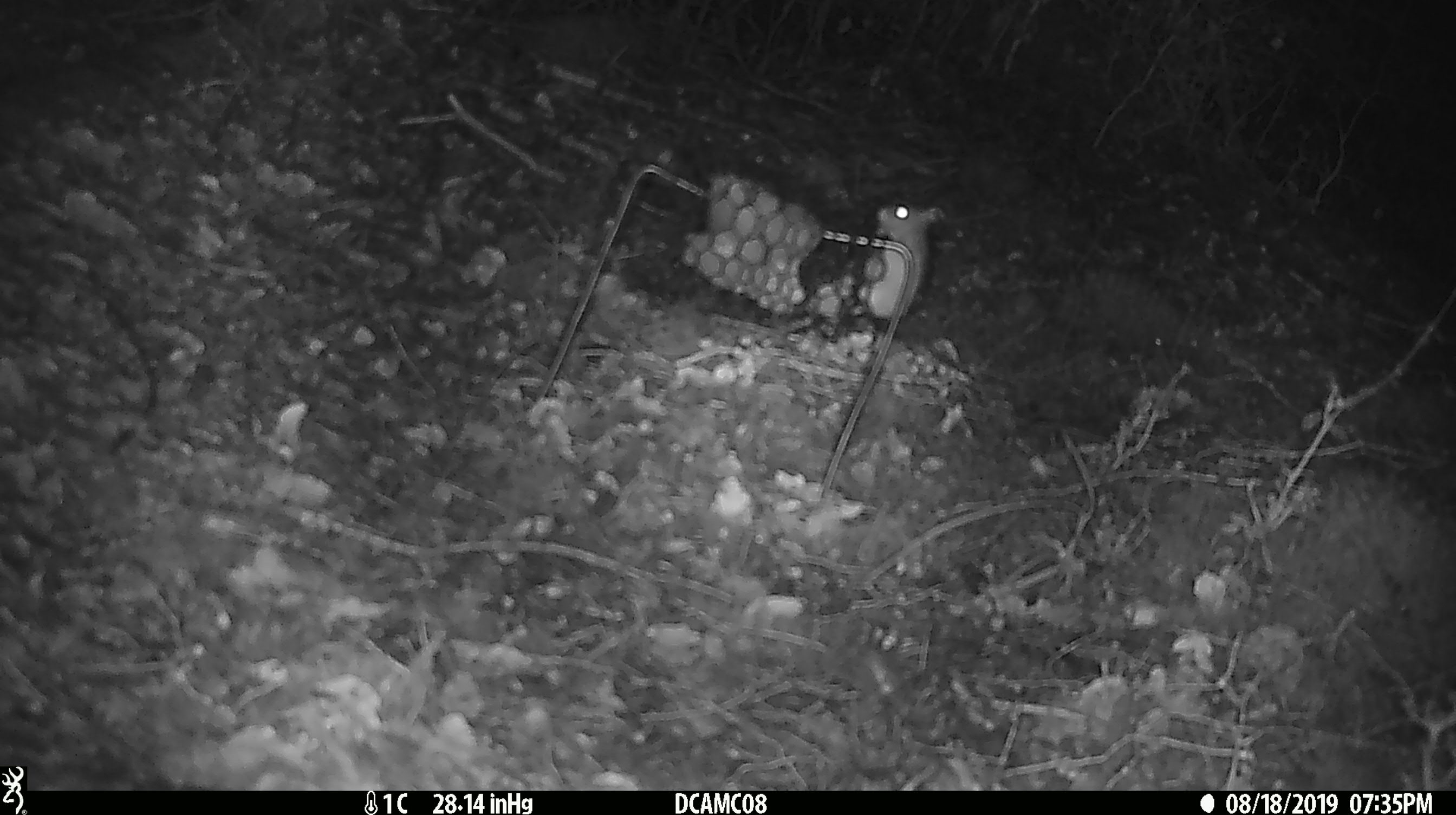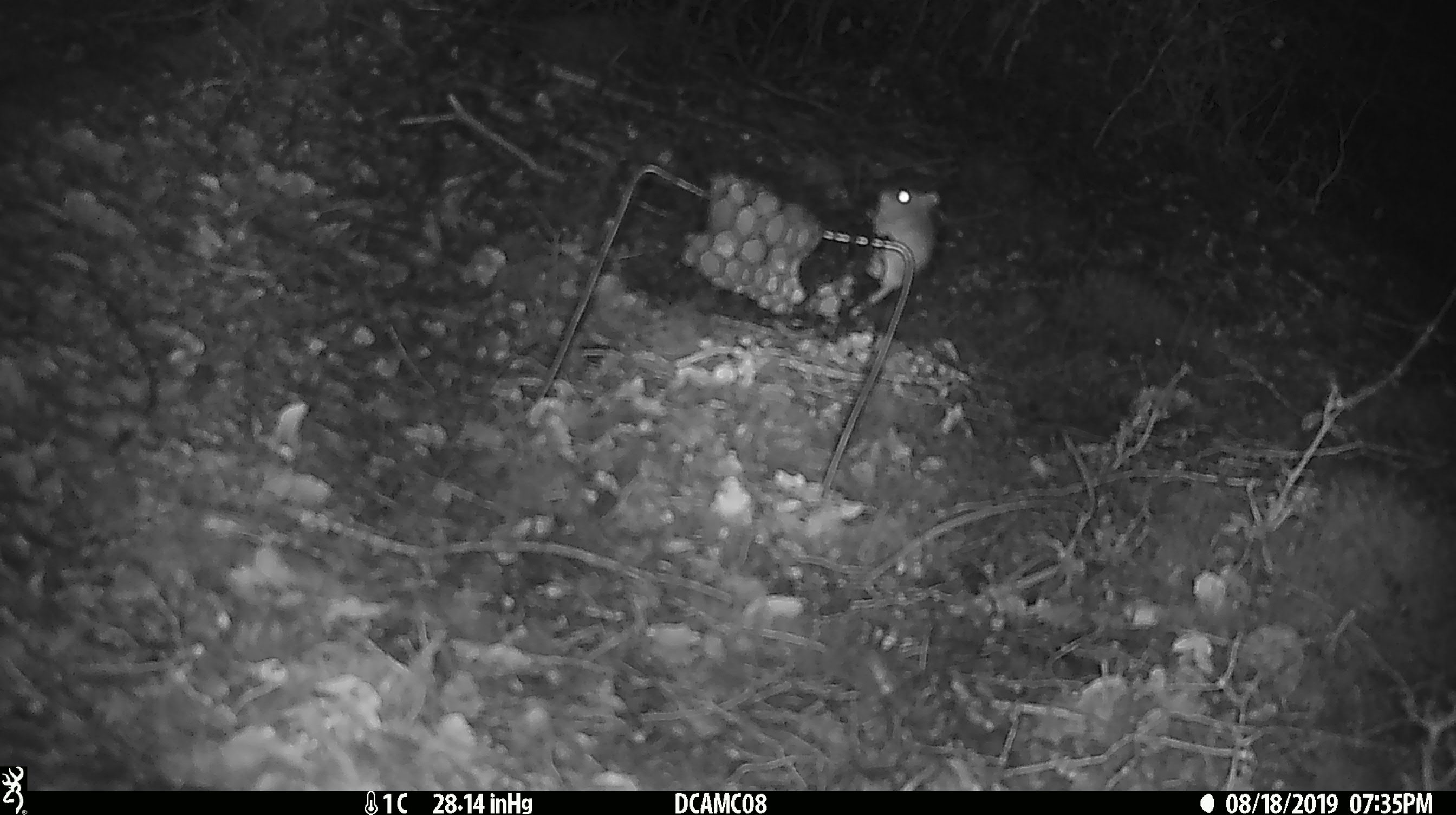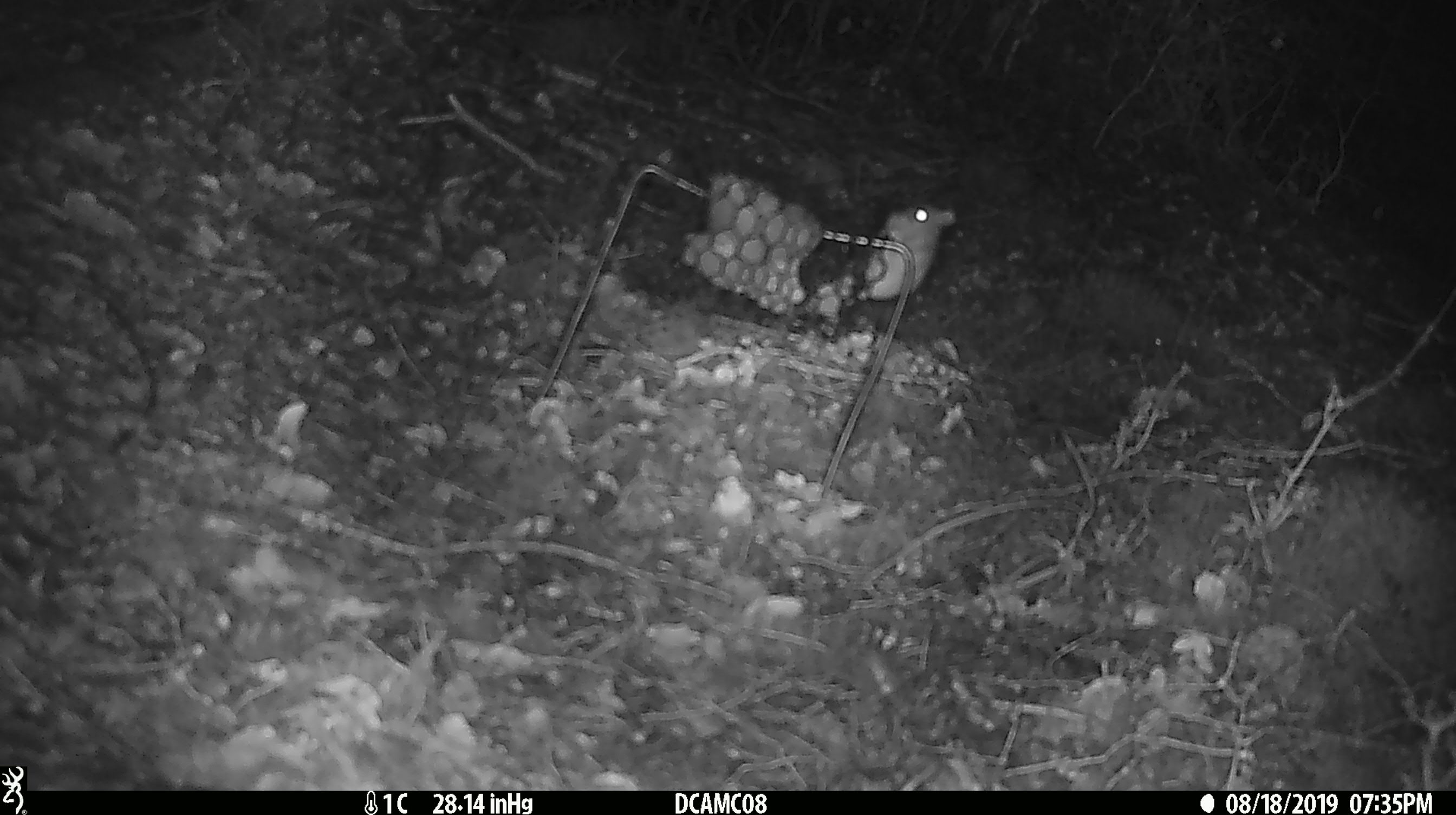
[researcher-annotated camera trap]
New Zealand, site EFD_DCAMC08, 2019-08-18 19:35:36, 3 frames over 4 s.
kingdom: Animalia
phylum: Chordata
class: Mammalia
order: Rodentia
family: Muridae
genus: Mus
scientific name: Mus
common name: mouse